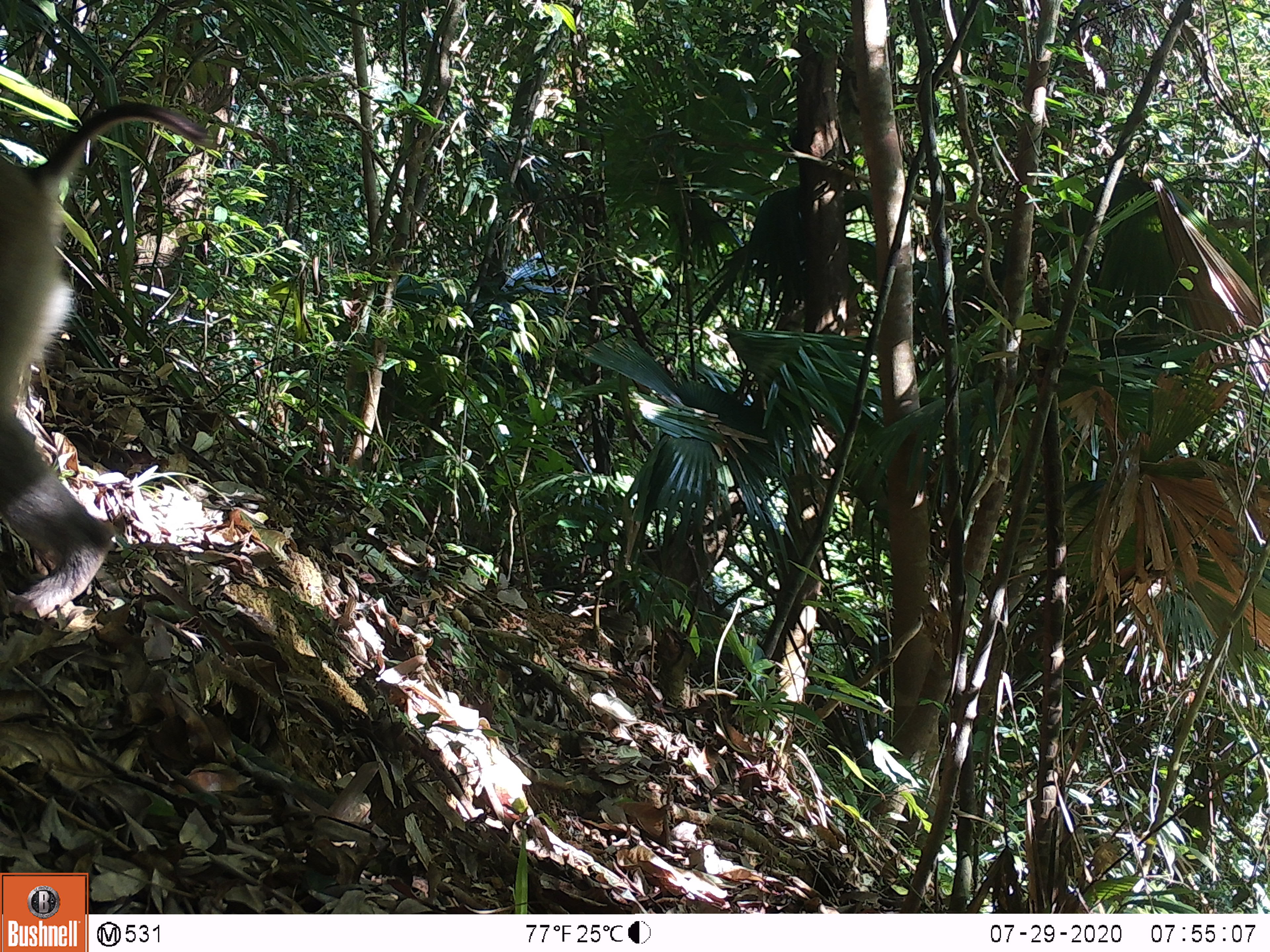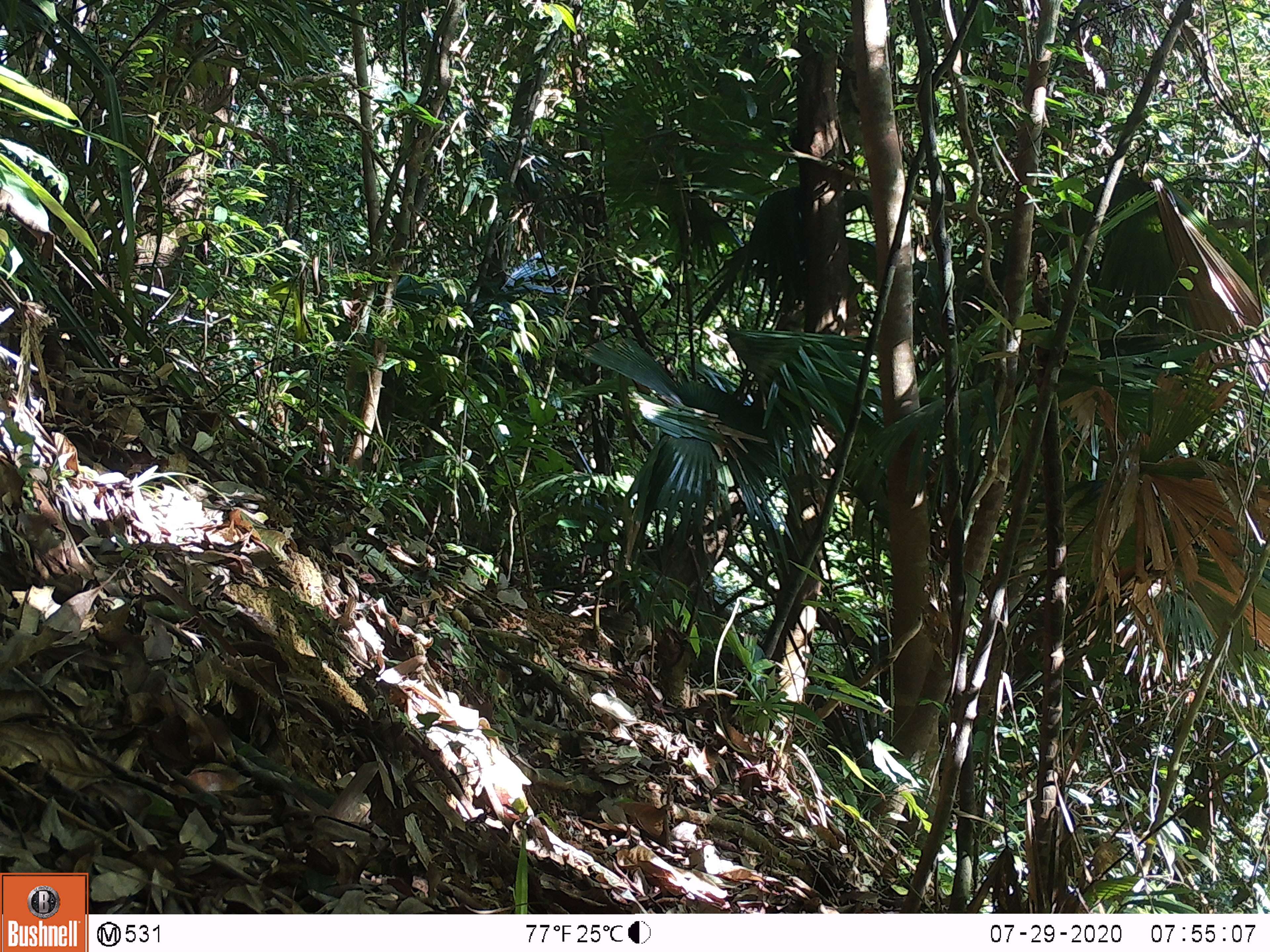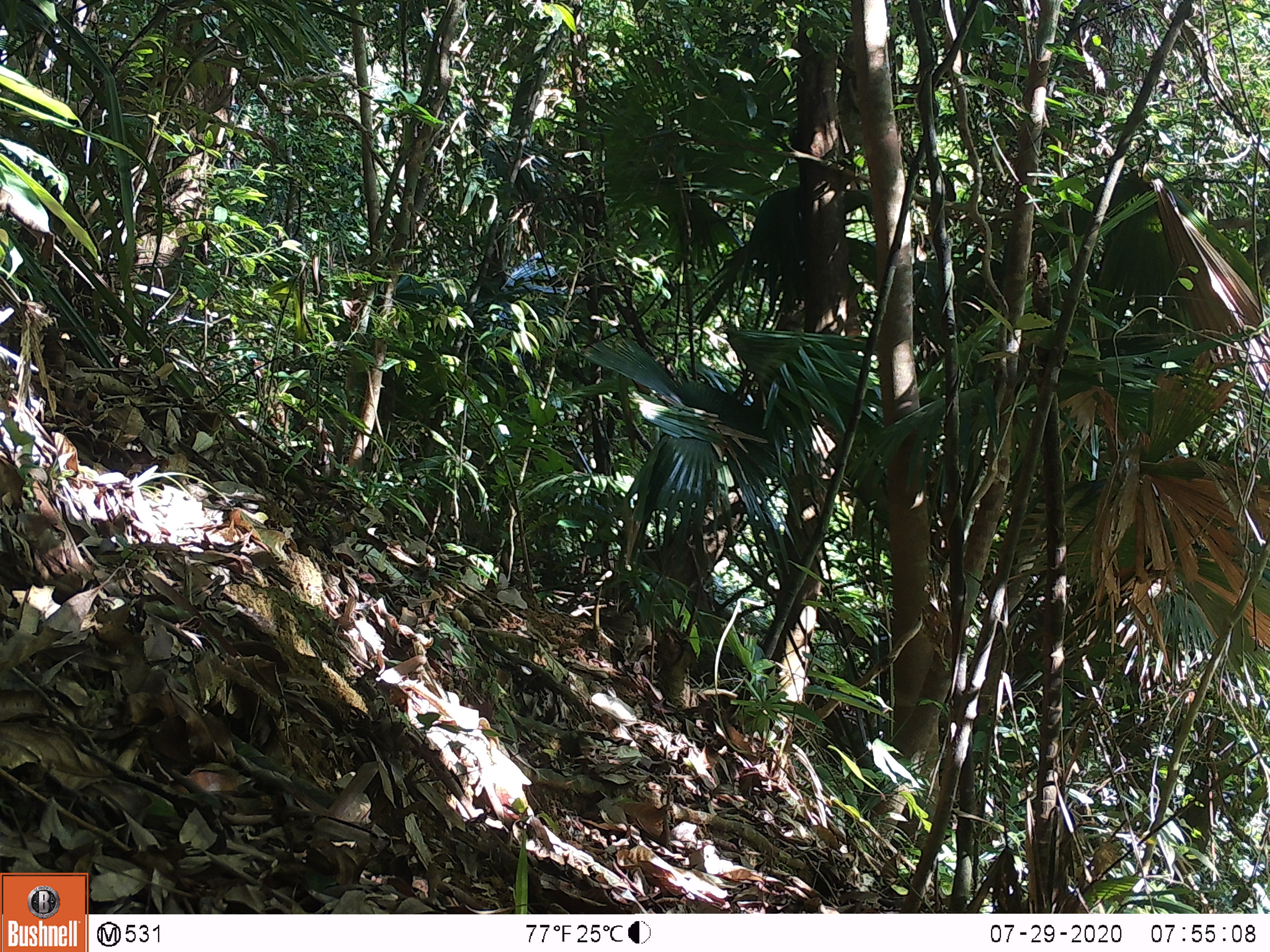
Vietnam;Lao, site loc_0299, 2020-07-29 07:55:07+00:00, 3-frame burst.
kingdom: Animalia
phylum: Chordata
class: Mammalia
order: Primates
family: Cercopithecidae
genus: Macaca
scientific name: Macaca nemestrina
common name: pig-tailed macaque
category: pig tailed macaque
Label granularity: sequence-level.